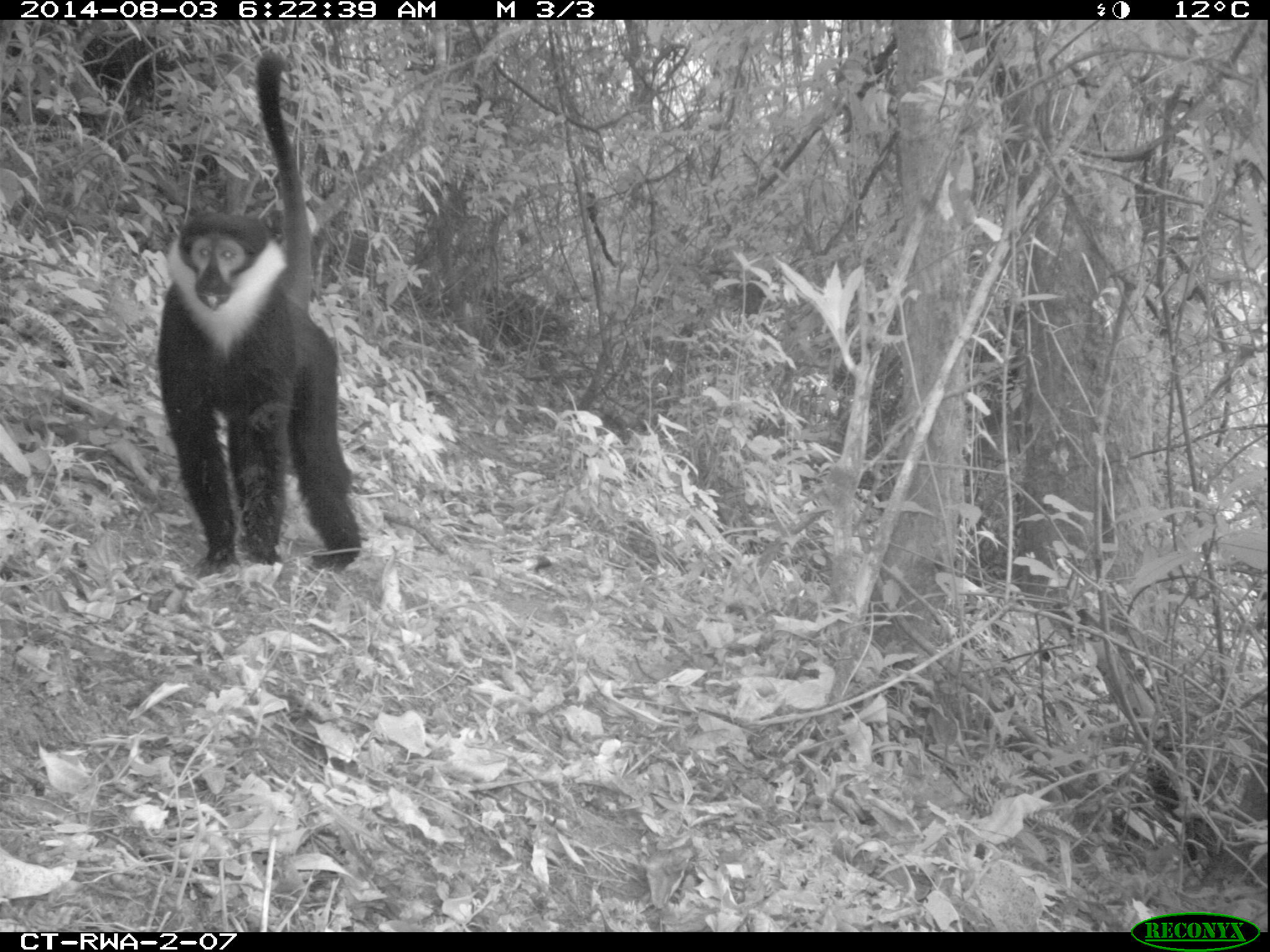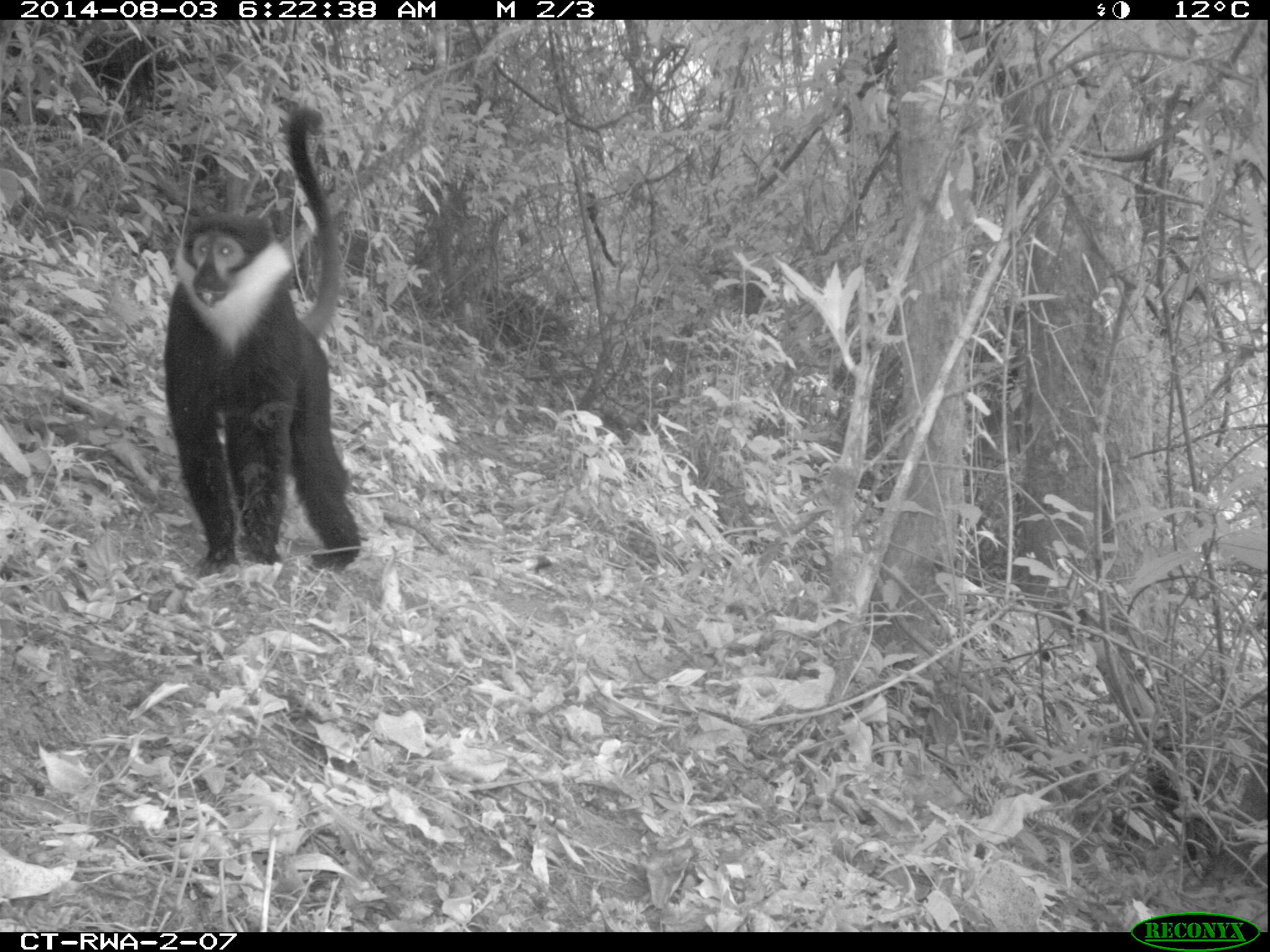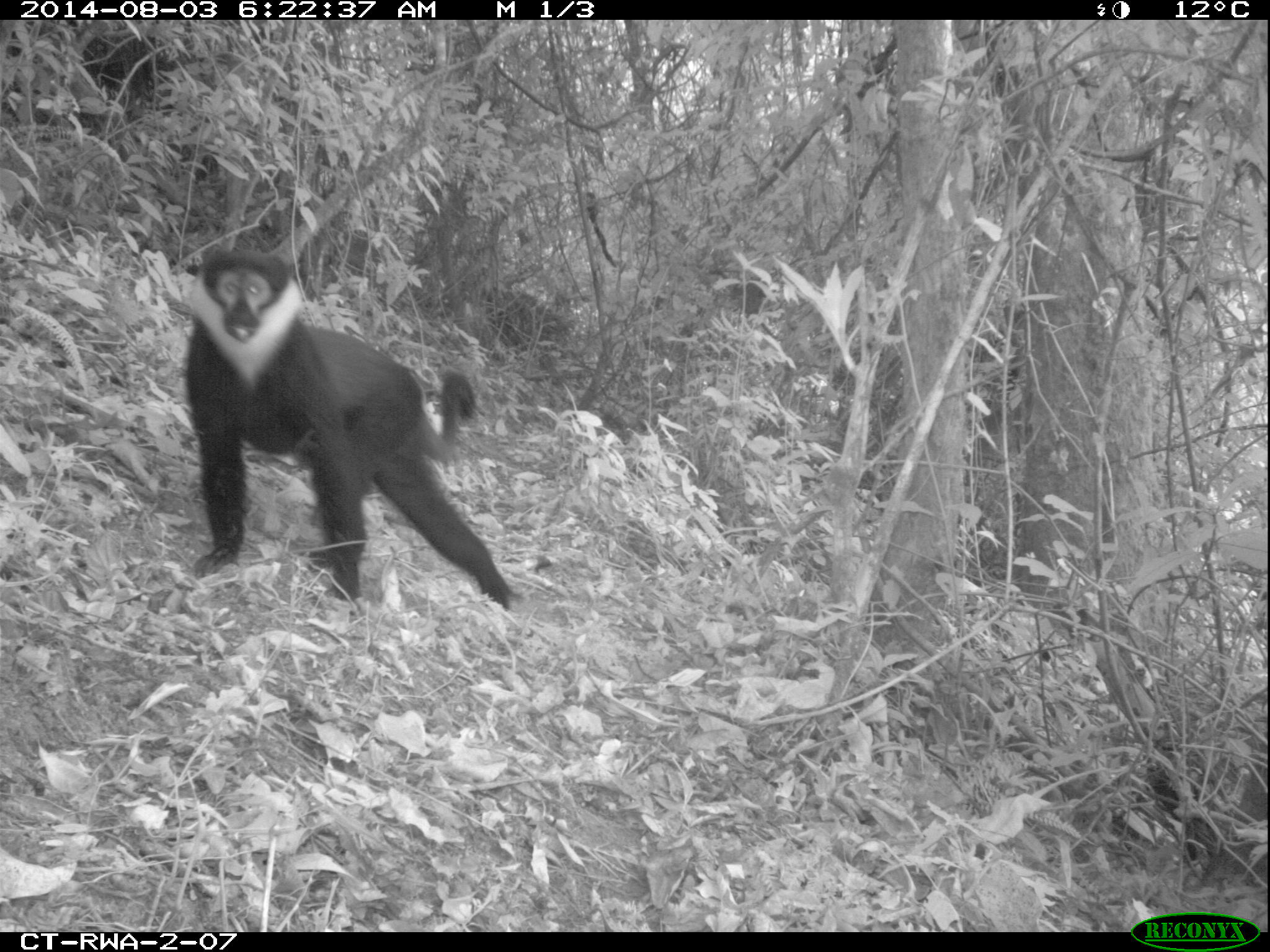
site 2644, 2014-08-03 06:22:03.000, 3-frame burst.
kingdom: Animalia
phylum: Chordata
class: Mammalia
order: Primates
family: Cercopithecidae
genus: Allochrocebus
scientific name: Allochrocebus lhoesti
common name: l'hoest's monkey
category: cercopithecus lhoesti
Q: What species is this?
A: Cercopithecus lhoesti (l'hoest's monkey) (Allochrocebus lhoesti).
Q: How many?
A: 1.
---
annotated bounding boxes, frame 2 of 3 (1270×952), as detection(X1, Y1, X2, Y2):
cercopithecus lhoesti: detection(152, 100, 365, 582)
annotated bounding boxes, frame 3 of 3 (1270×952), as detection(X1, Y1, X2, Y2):
cercopithecus lhoesti: detection(179, 244, 522, 623)